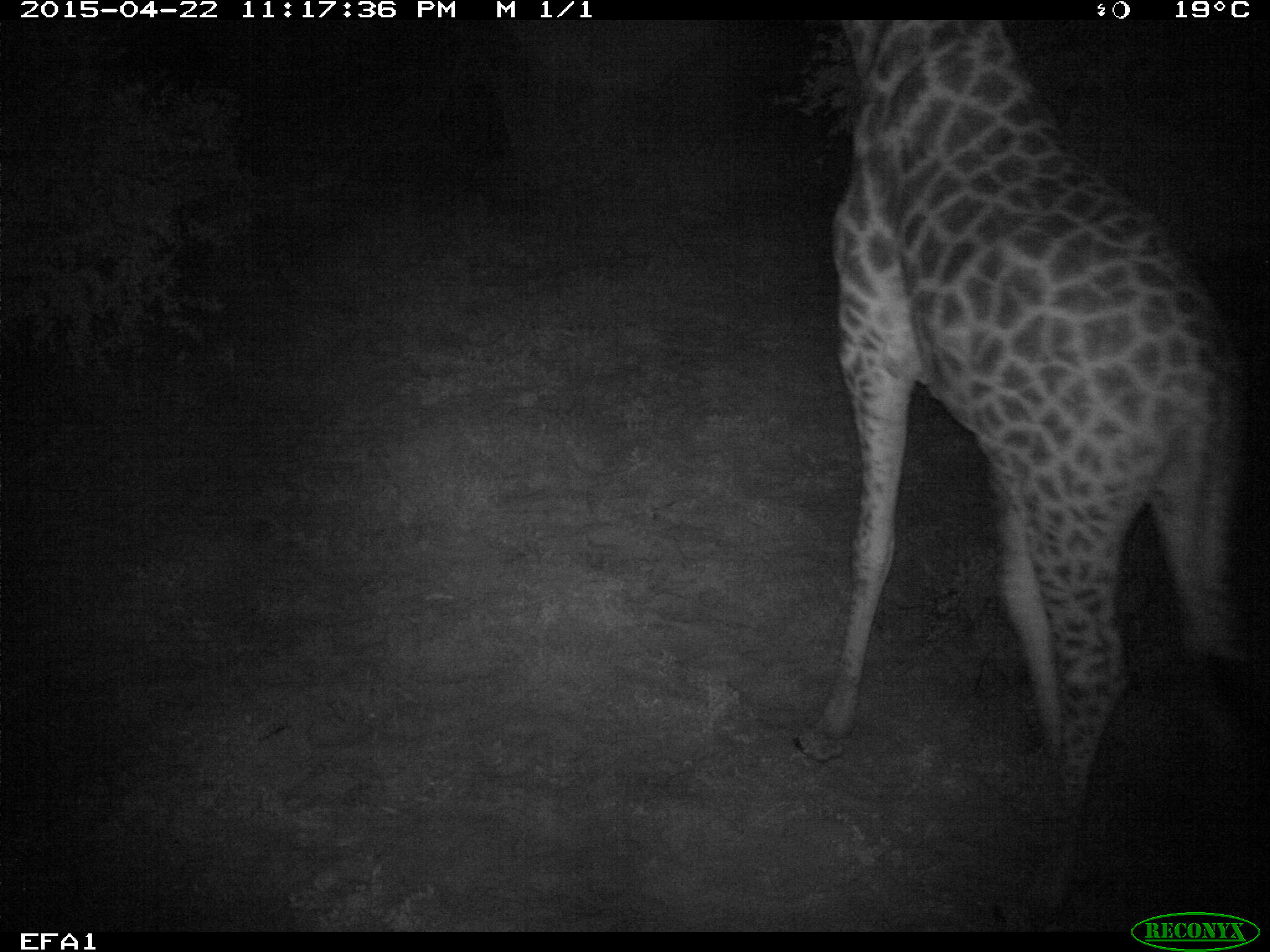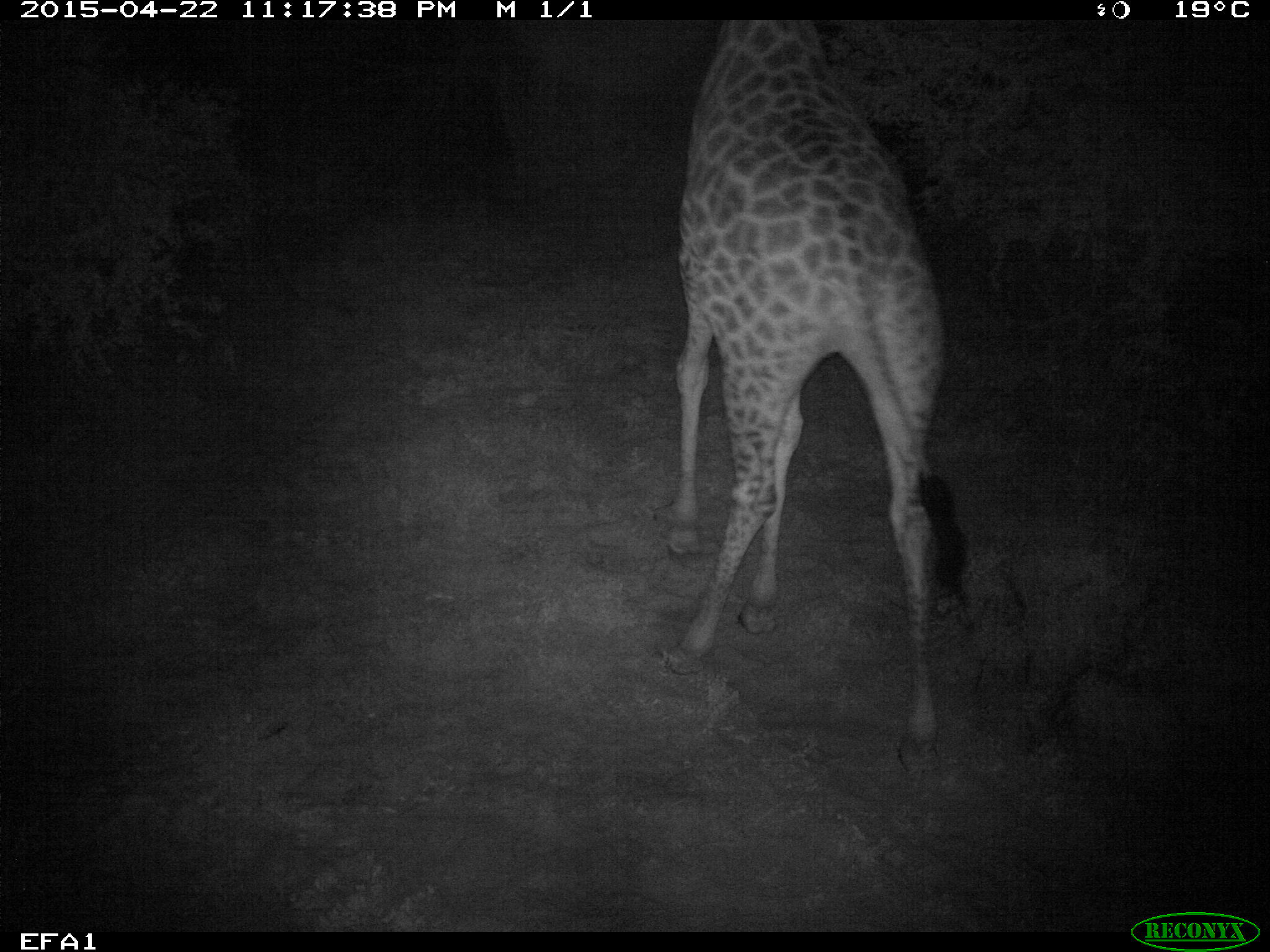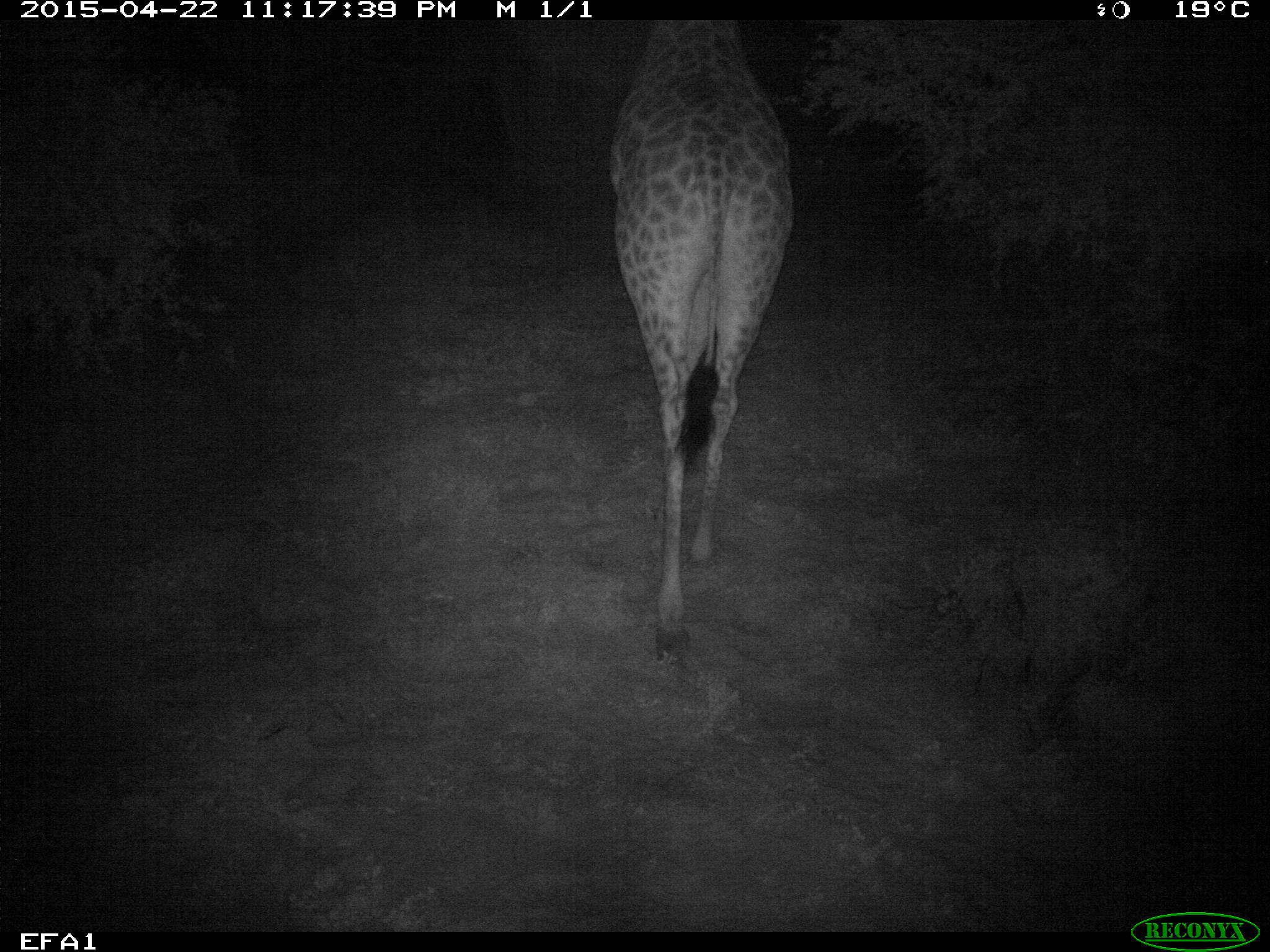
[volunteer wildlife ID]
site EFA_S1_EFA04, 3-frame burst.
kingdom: Animalia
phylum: Chordata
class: Mammalia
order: Artiodactyla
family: Giraffidae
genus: Giraffa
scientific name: Giraffa camelopardalis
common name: giraffe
Giraffe (Giraffa camelopardalis), count 1. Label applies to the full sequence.